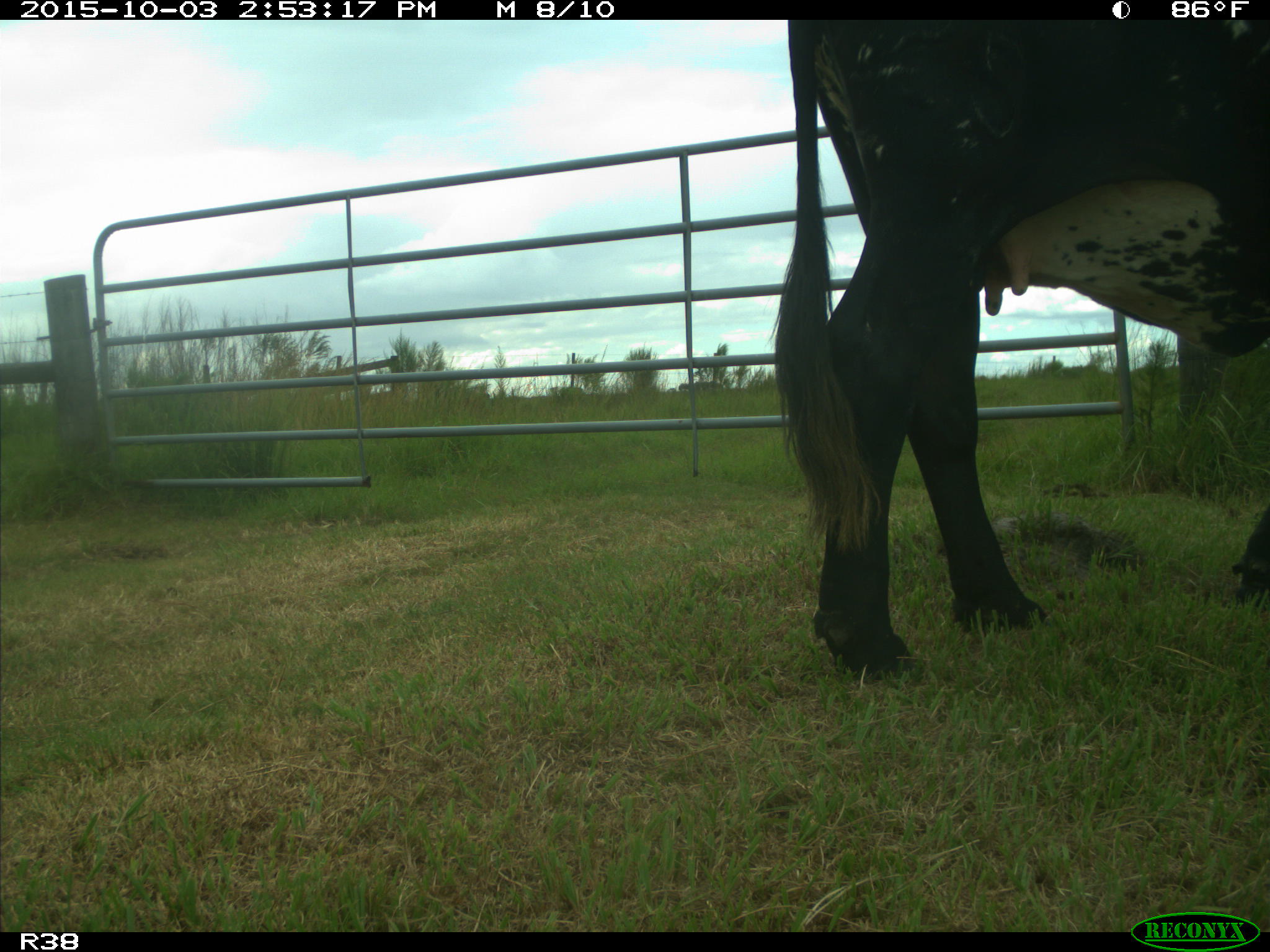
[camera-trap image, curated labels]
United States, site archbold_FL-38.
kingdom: Animalia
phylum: Chordata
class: Mammalia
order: Artiodactyla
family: Bovidae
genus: Bos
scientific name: Bos taurus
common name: domestic cow